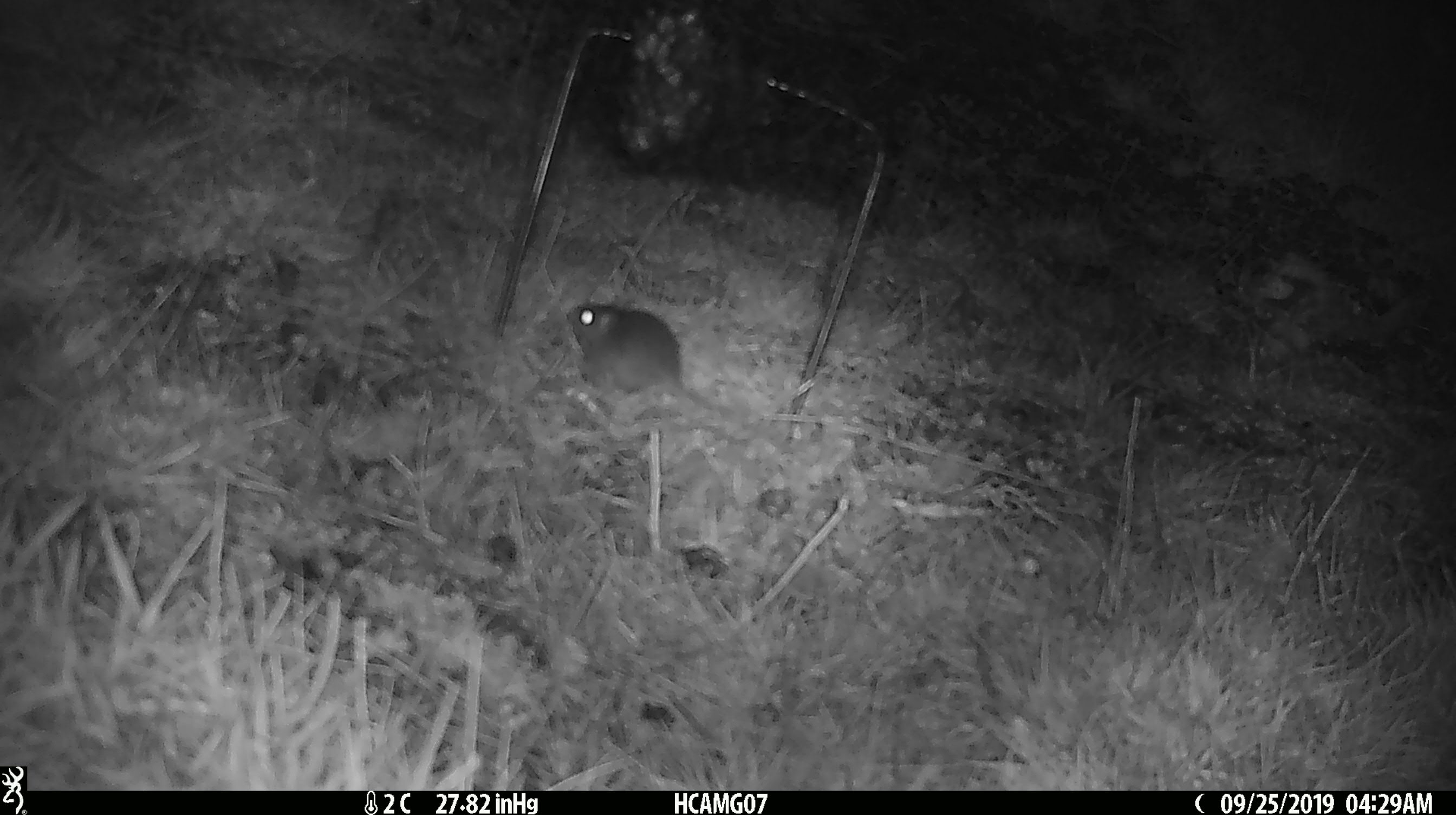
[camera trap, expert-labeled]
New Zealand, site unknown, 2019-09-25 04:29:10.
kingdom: Animalia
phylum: Chordata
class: Mammalia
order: Rodentia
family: Muridae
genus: Mus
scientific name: Mus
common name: mouse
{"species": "mouse (Mus)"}